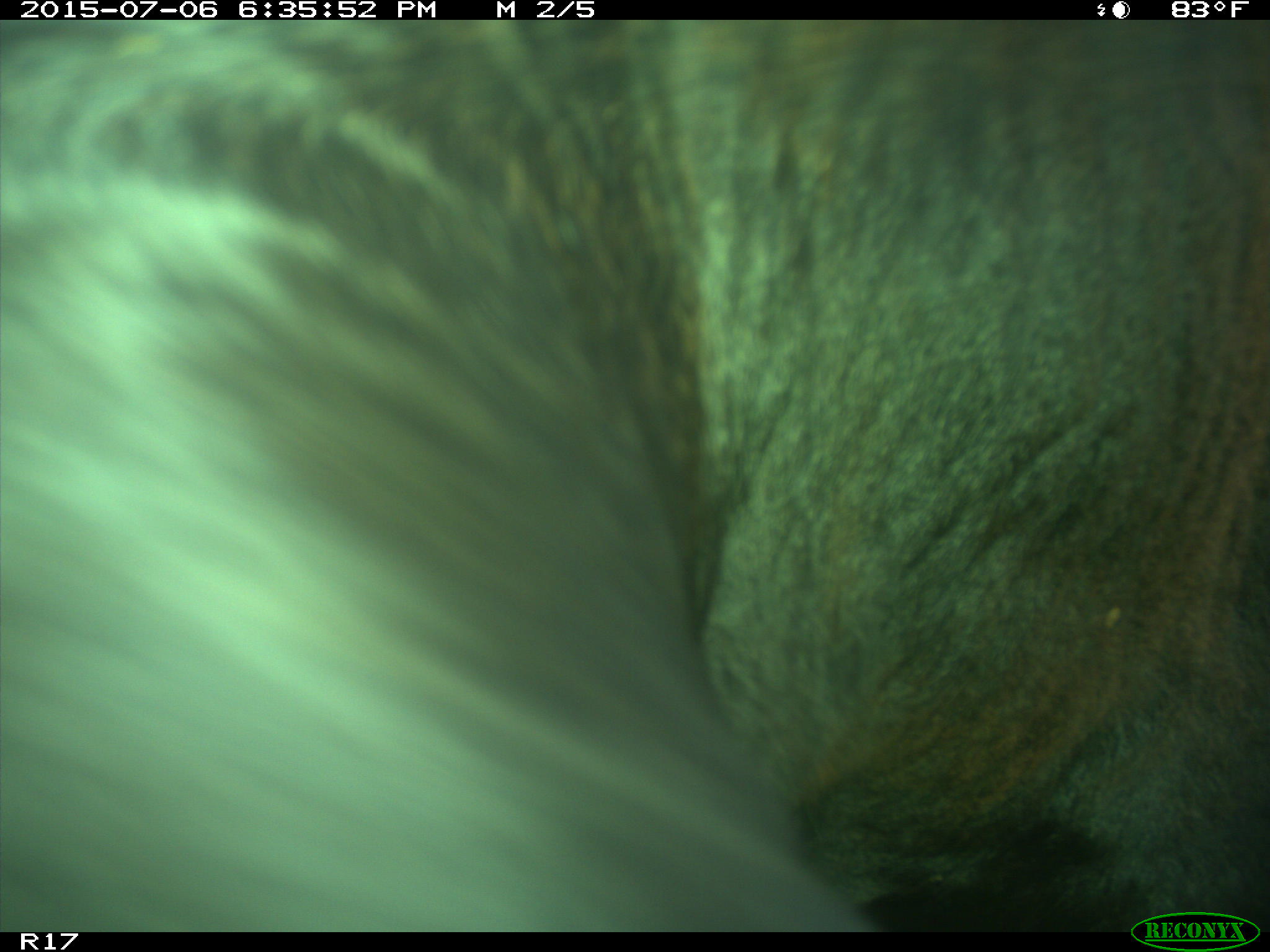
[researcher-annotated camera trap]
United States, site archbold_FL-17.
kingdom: Animalia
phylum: Chordata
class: Mammalia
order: Artiodactyla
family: Bovidae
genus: Bos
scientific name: Bos taurus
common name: domestic cow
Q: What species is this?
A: Bos taurus (domestic cow).